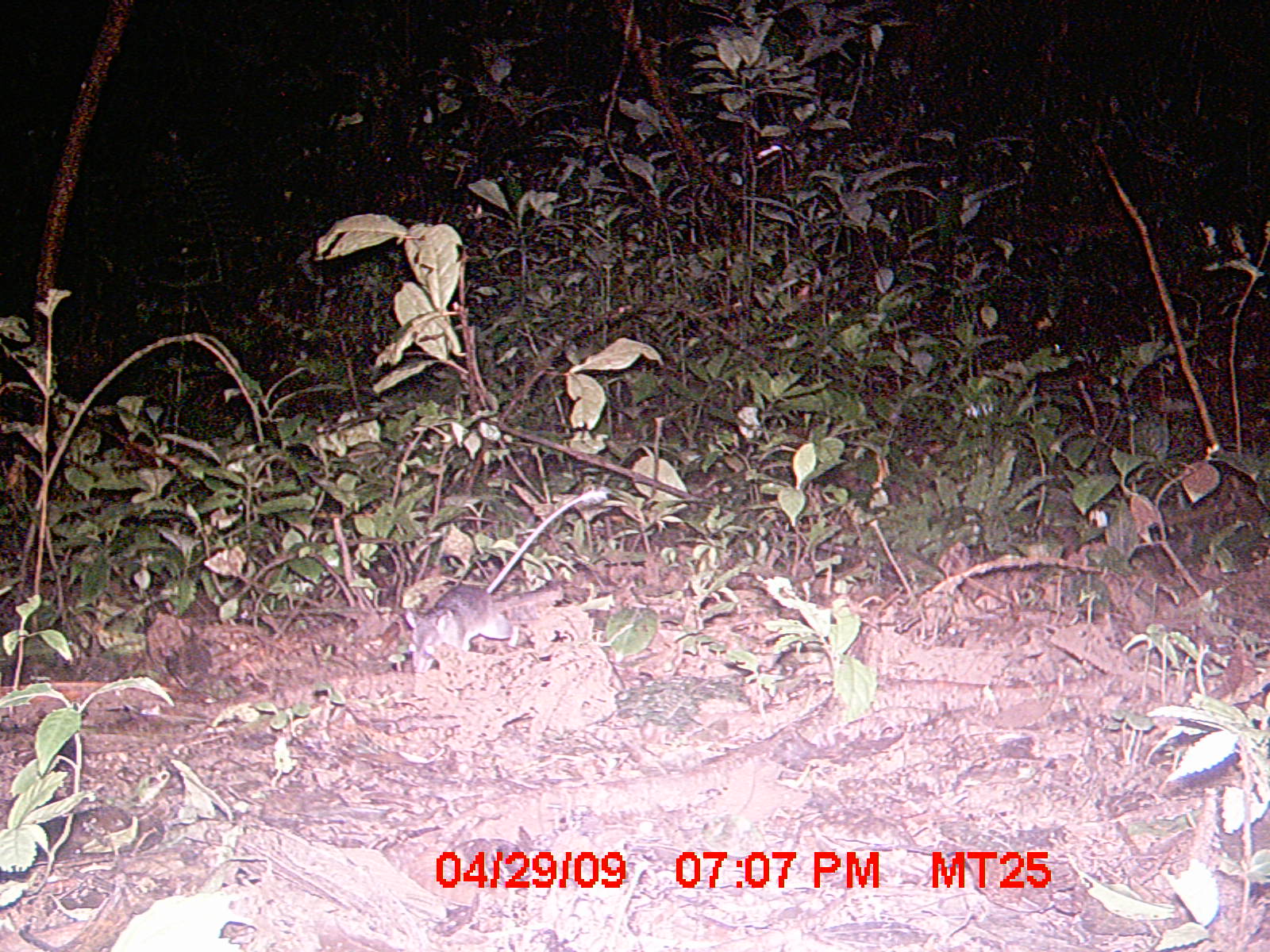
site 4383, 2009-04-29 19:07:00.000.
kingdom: Animalia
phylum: Chordata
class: Mammalia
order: Rodentia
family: Nesomyidae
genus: Eliurus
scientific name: Eliurus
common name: eliurus rat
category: eliurus sp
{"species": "eliurus sp (eliurus rat) (Eliurus)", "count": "1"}